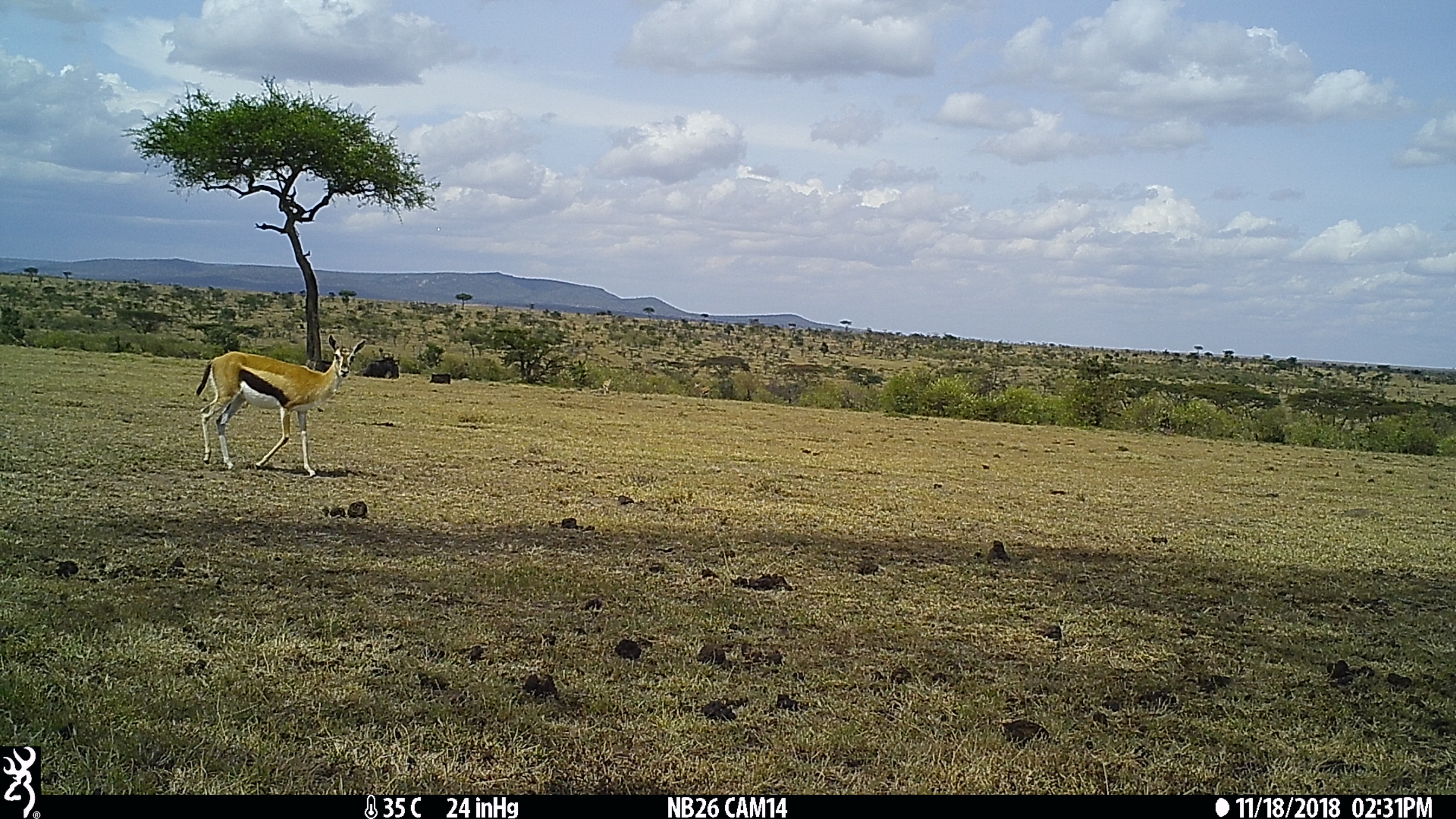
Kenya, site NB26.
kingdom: Animalia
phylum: Chordata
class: Mammalia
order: Artiodactyla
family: Bovidae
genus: Eudorcas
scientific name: Eudorcas thomsonii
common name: thomon's gazelle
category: gazelle thomsons